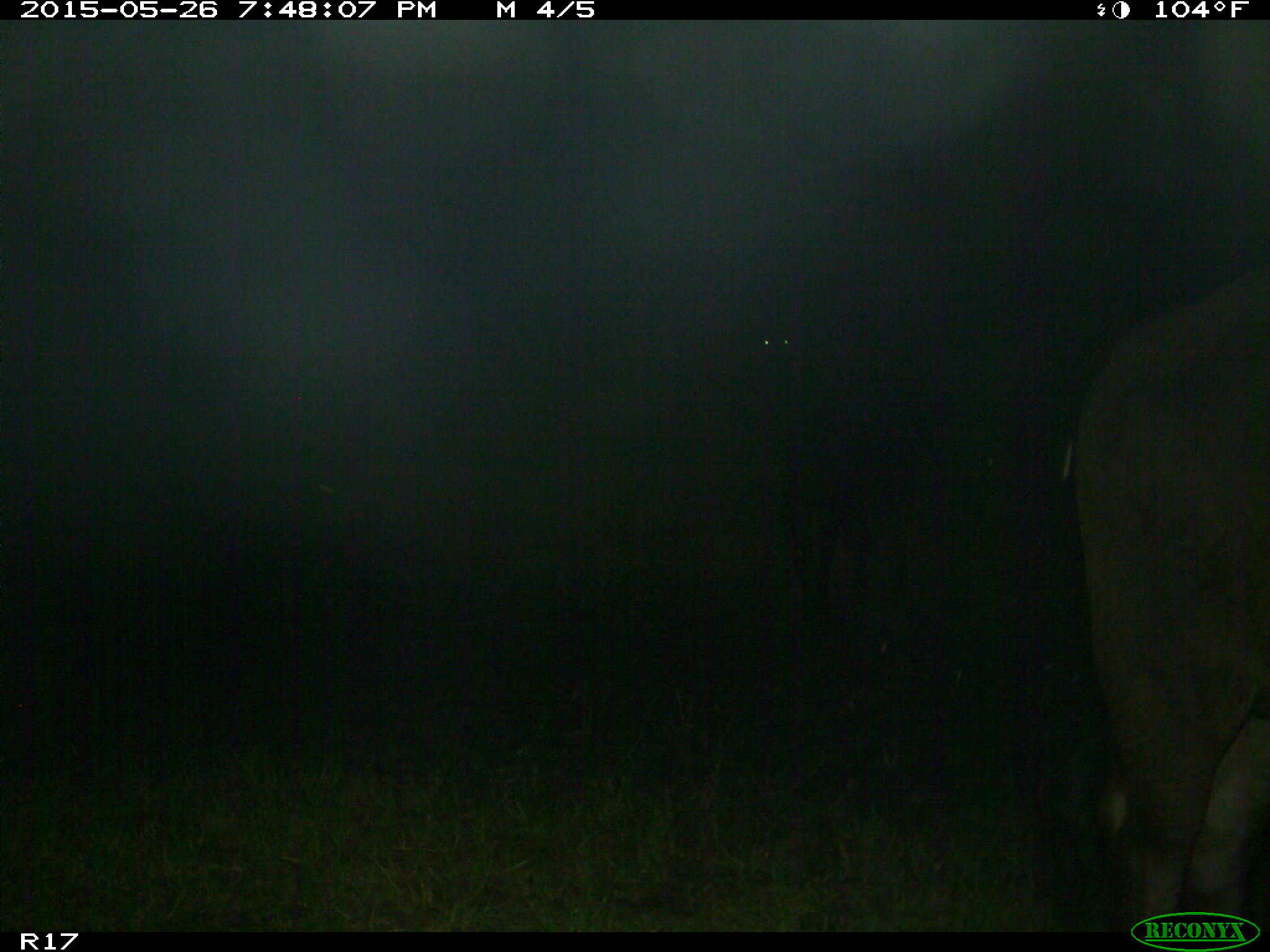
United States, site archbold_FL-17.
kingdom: Animalia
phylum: Chordata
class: Mammalia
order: Artiodactyla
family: Bovidae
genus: Bos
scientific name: Bos taurus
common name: domestic cow